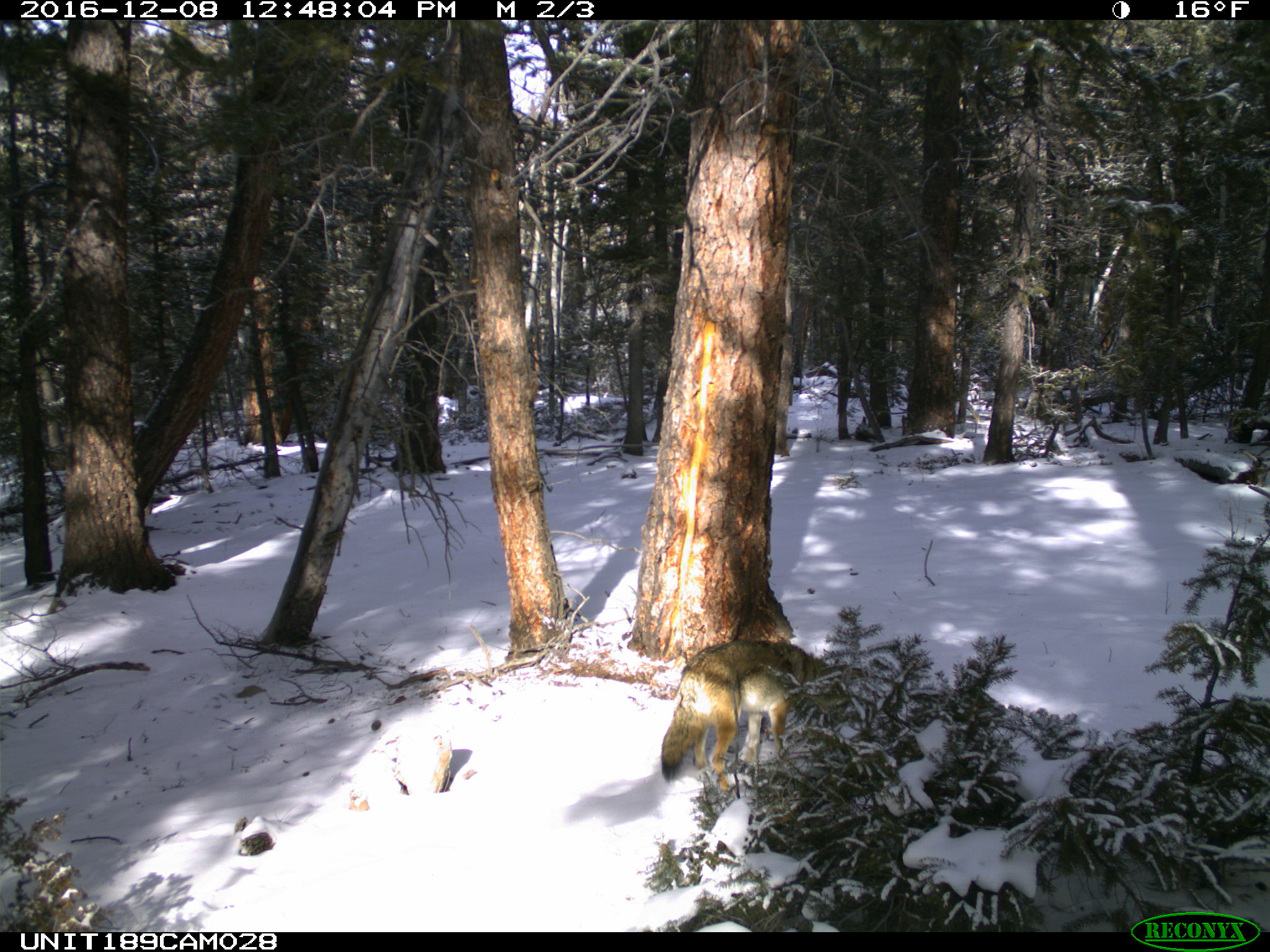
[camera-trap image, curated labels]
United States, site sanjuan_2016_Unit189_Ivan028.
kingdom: Animalia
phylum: Chordata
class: Mammalia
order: Carnivora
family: Canidae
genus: Canis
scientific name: Canis latrans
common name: coyote